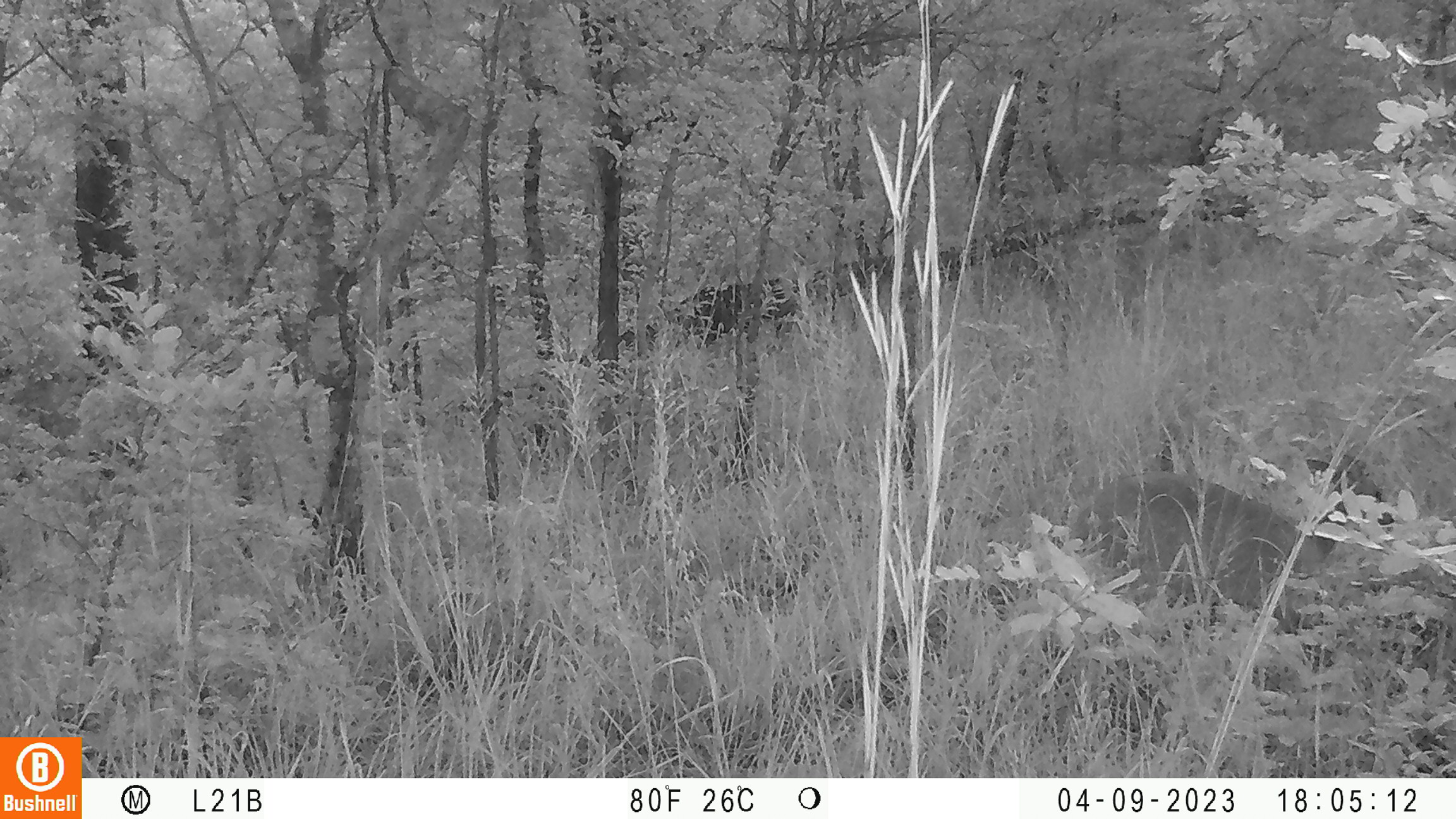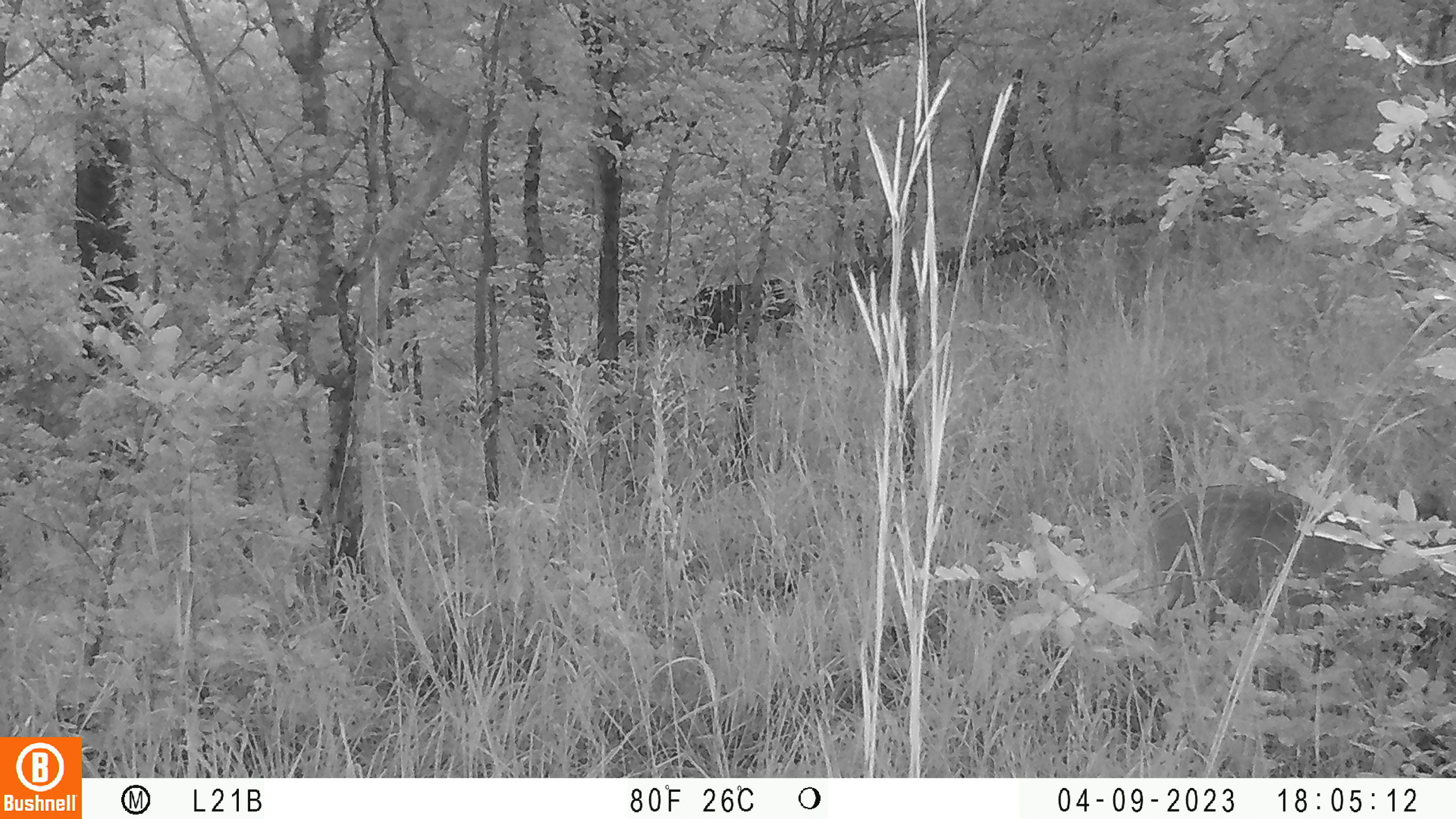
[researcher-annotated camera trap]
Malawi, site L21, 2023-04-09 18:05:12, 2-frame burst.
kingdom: Animalia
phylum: Chordata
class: Mammalia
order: Artiodactyla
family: Bovidae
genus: Tragelaphus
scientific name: Tragelaphus sylvaticus sylvaticus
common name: cape bushbuck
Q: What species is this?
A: Cape bushbuck (Tragelaphus sylvaticus sylvaticus).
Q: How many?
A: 1.